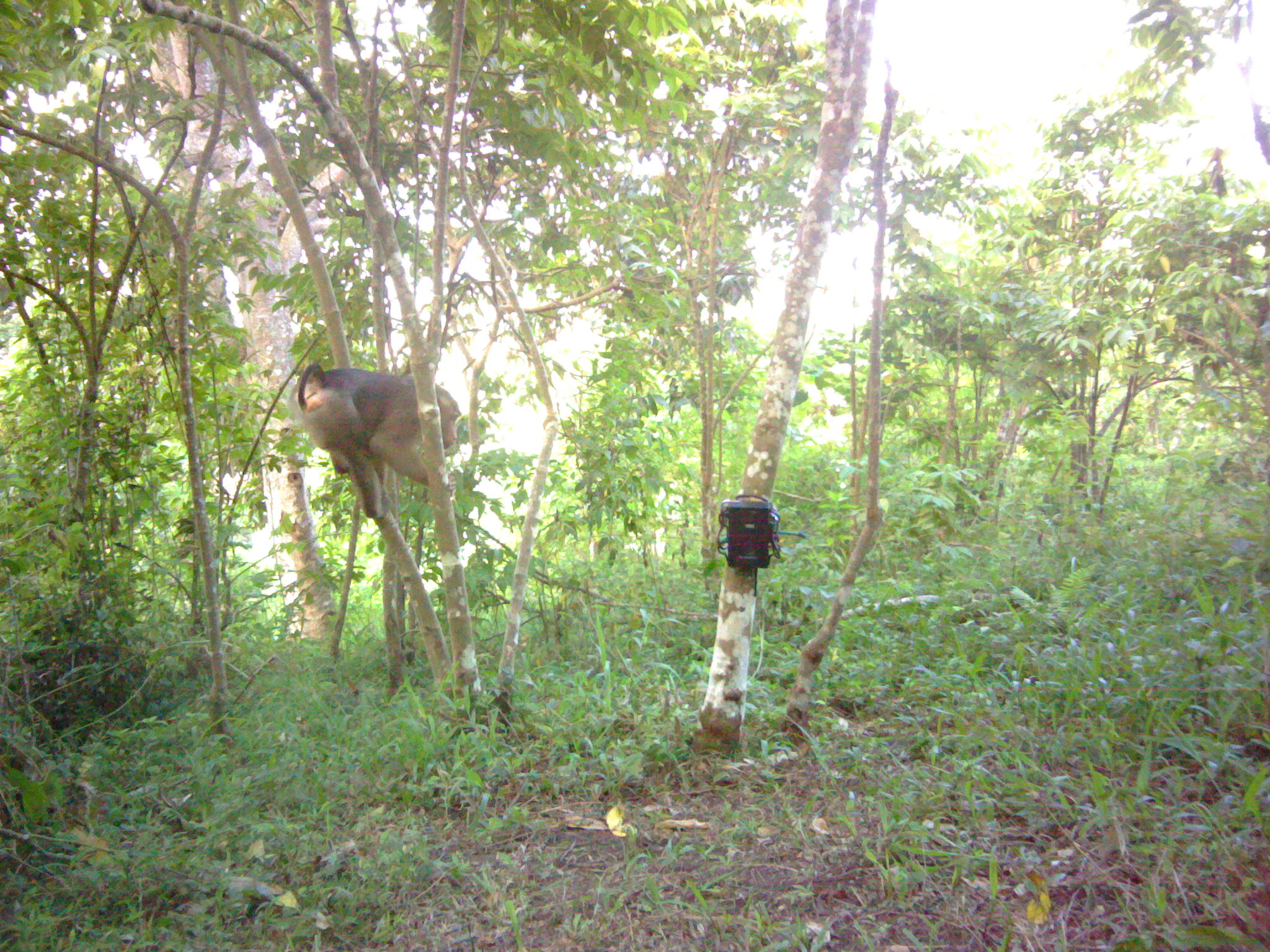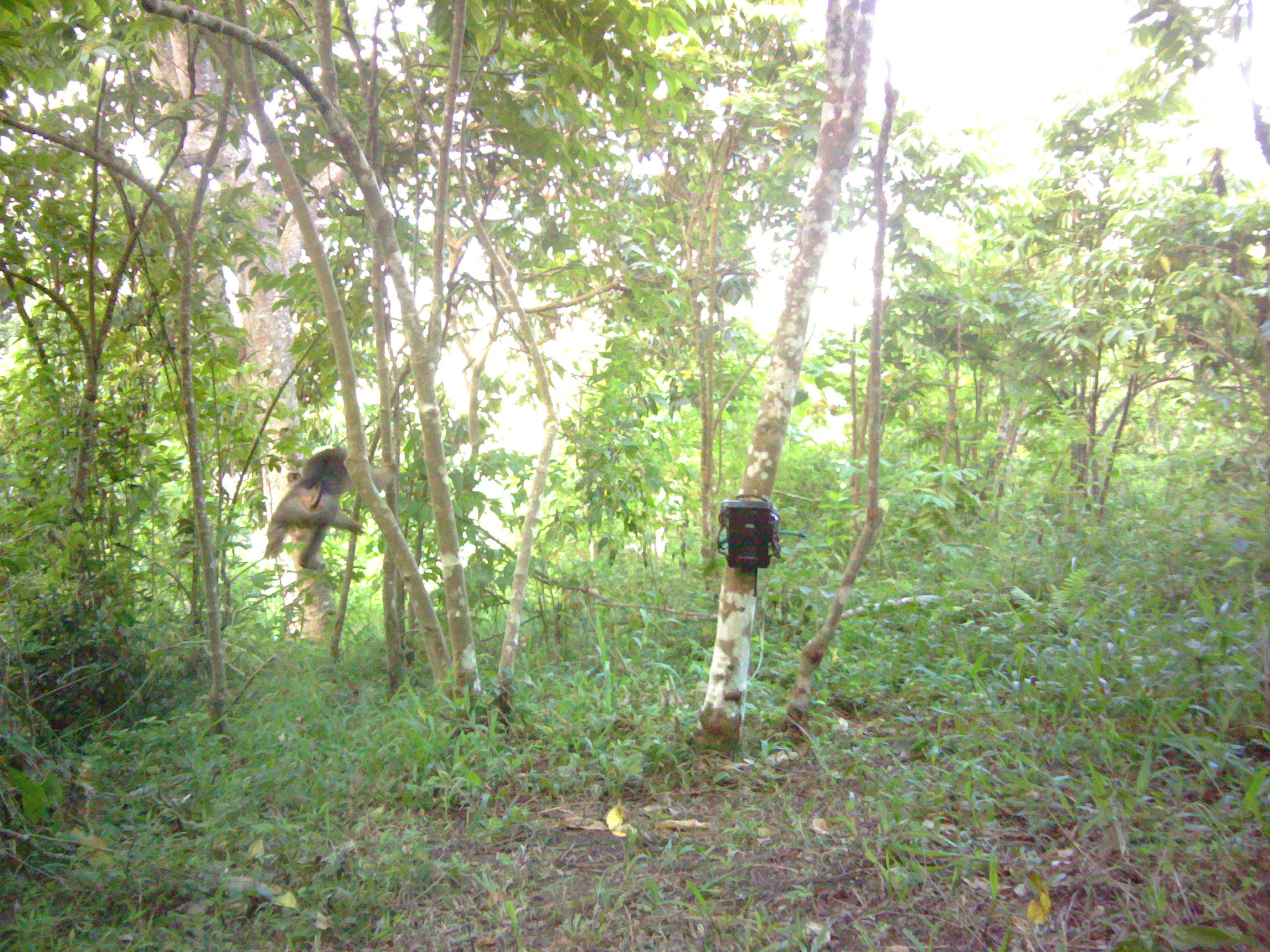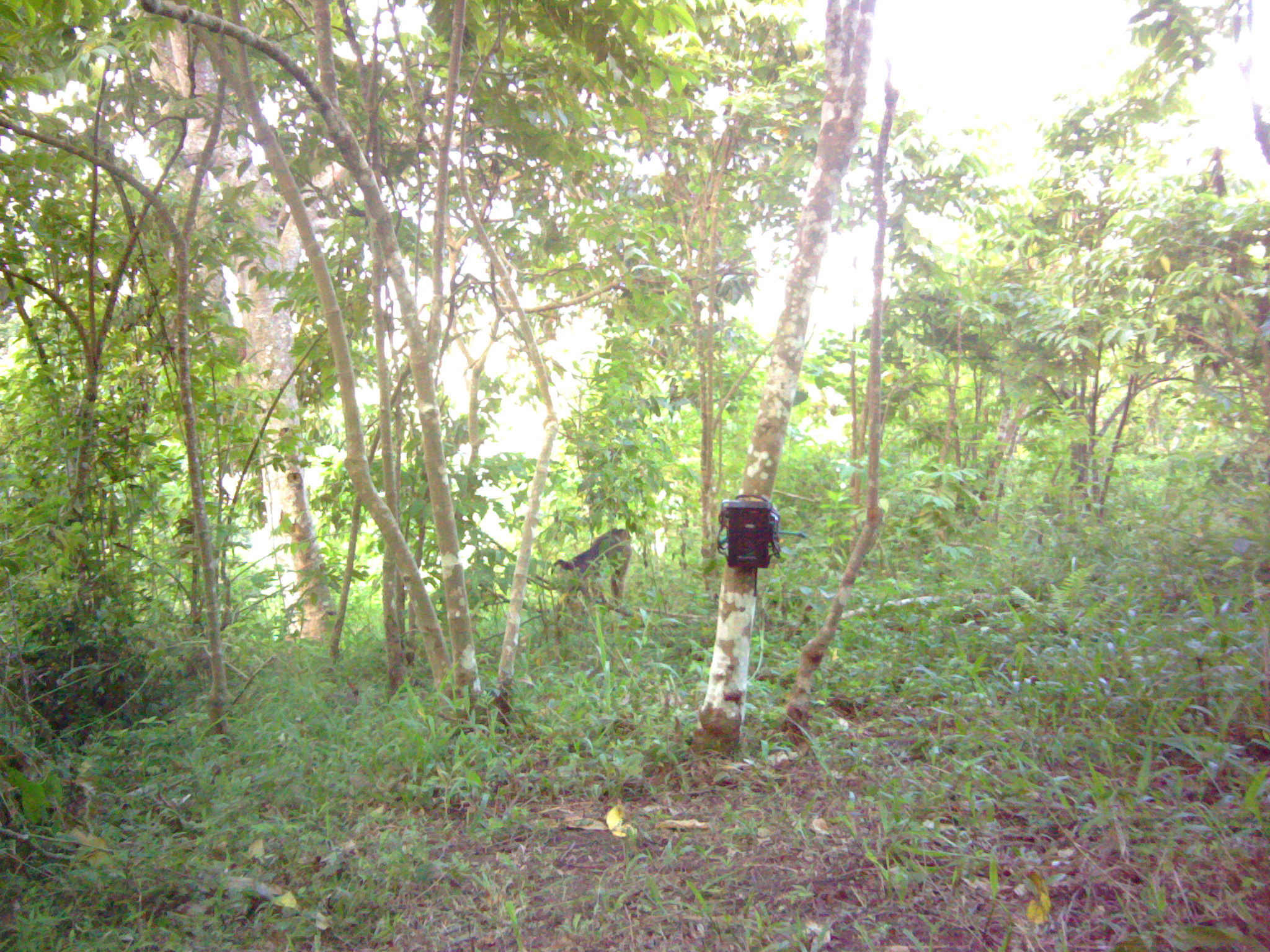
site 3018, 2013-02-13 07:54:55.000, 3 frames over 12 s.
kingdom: Animalia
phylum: Chordata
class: Mammalia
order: Primates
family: Cercopithecidae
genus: Macaca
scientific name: Macaca nemestrina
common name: southern pig-tailed macaque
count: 1